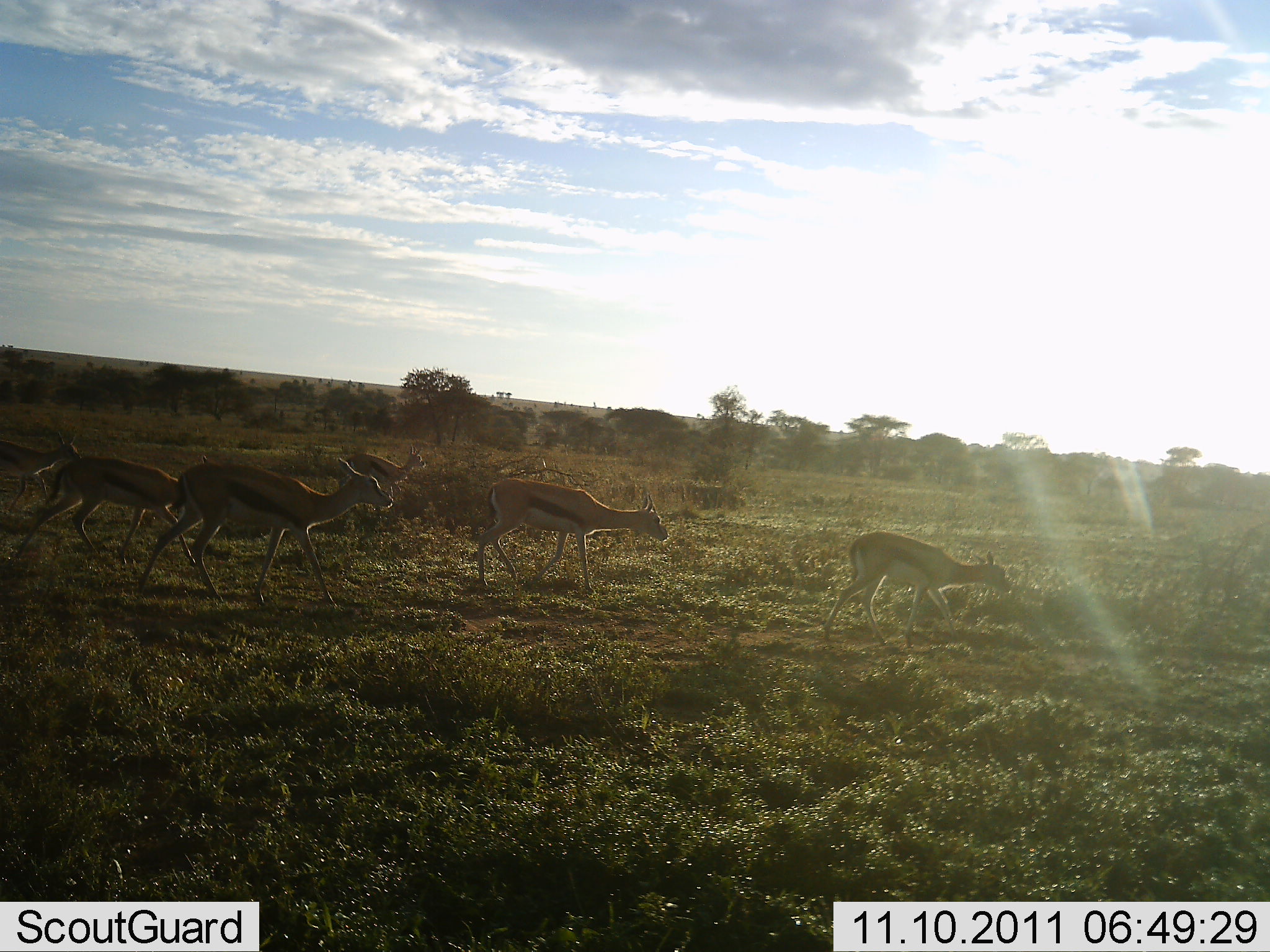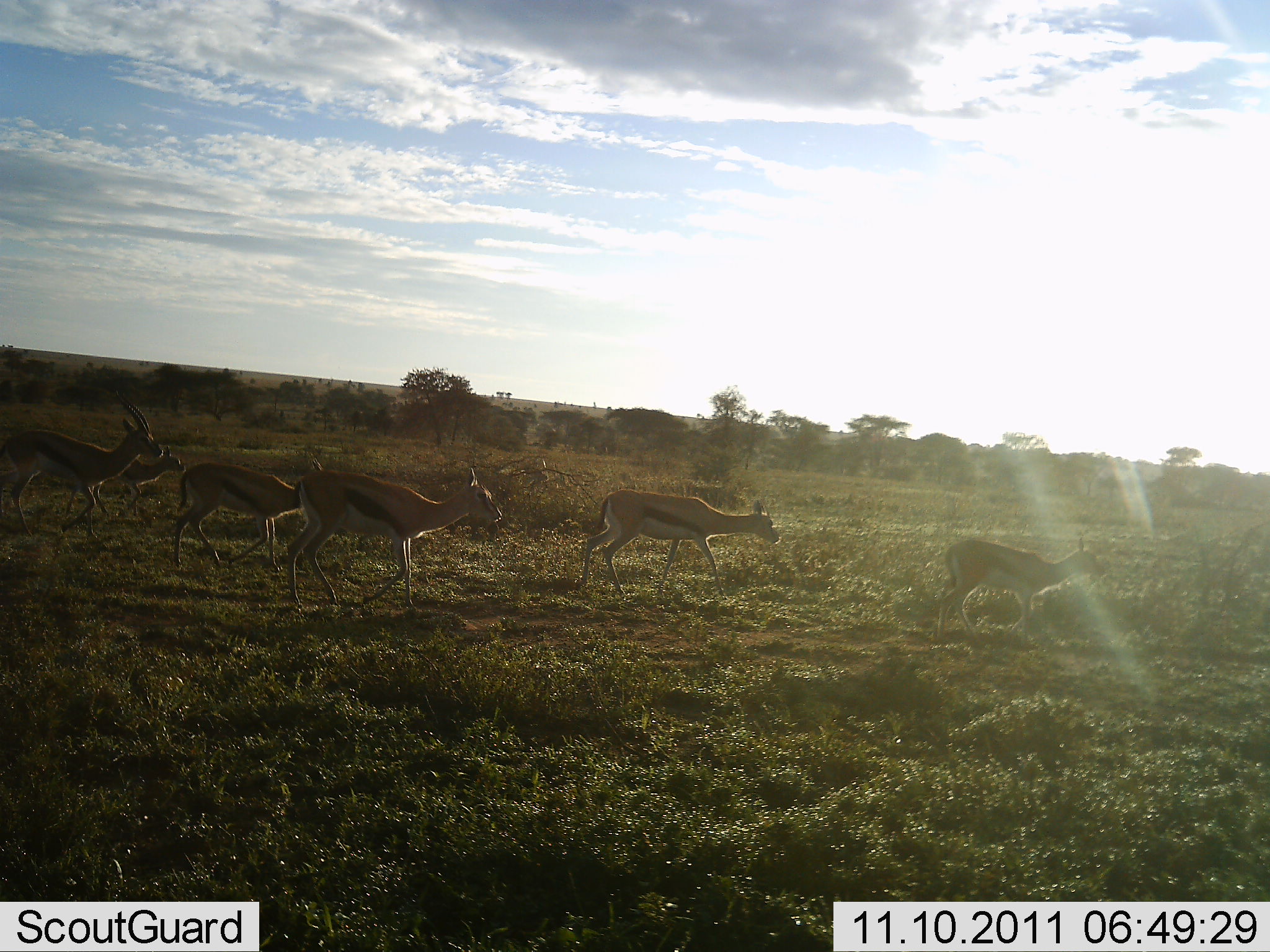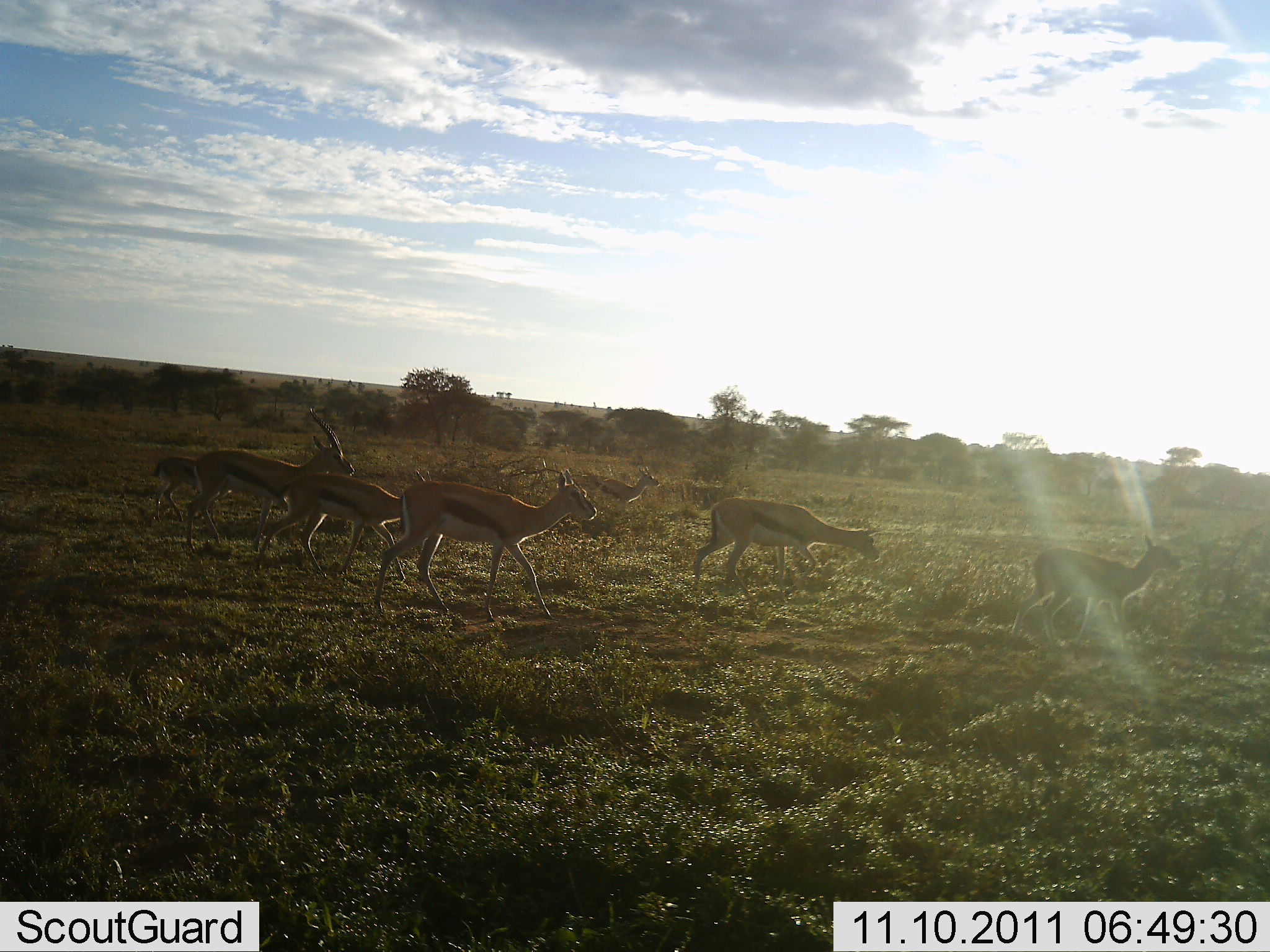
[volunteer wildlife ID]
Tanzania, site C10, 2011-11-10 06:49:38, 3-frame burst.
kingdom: Animalia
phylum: Chordata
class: Mammalia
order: Artiodactyla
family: Bovidae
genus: Eudorcas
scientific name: Eudorcas thomsonii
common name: thomson's gazelle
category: gazellethomsons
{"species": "gazellethomsons (thomson's gazelle) (Eudorcas thomsonii)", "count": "7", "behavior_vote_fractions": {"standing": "7%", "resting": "0%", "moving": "93%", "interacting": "7%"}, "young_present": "7%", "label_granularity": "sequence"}